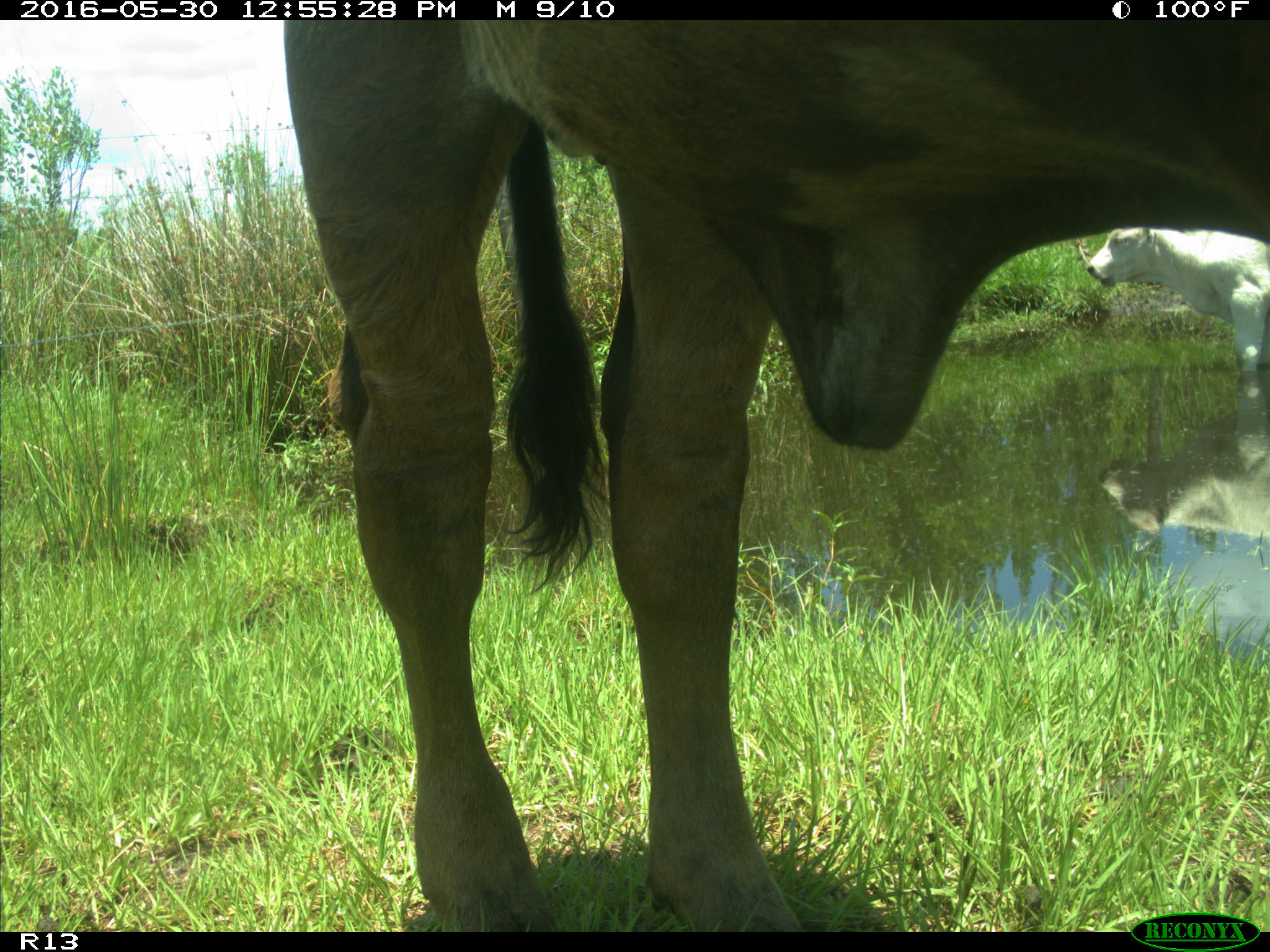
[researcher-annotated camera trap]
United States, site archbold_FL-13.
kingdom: Animalia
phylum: Chordata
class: Mammalia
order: Artiodactyla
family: Bovidae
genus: Bos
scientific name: Bos taurus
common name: domestic cow